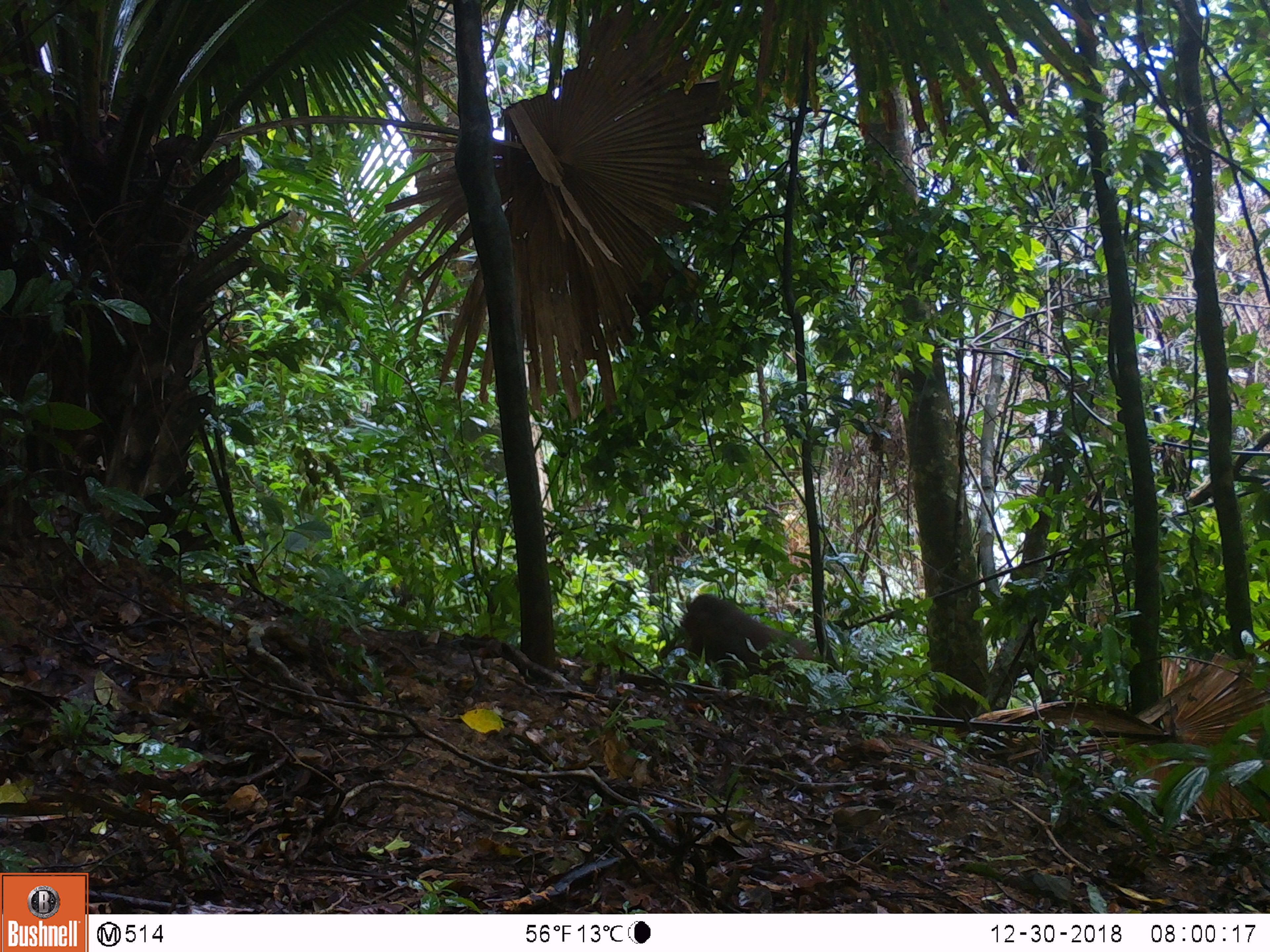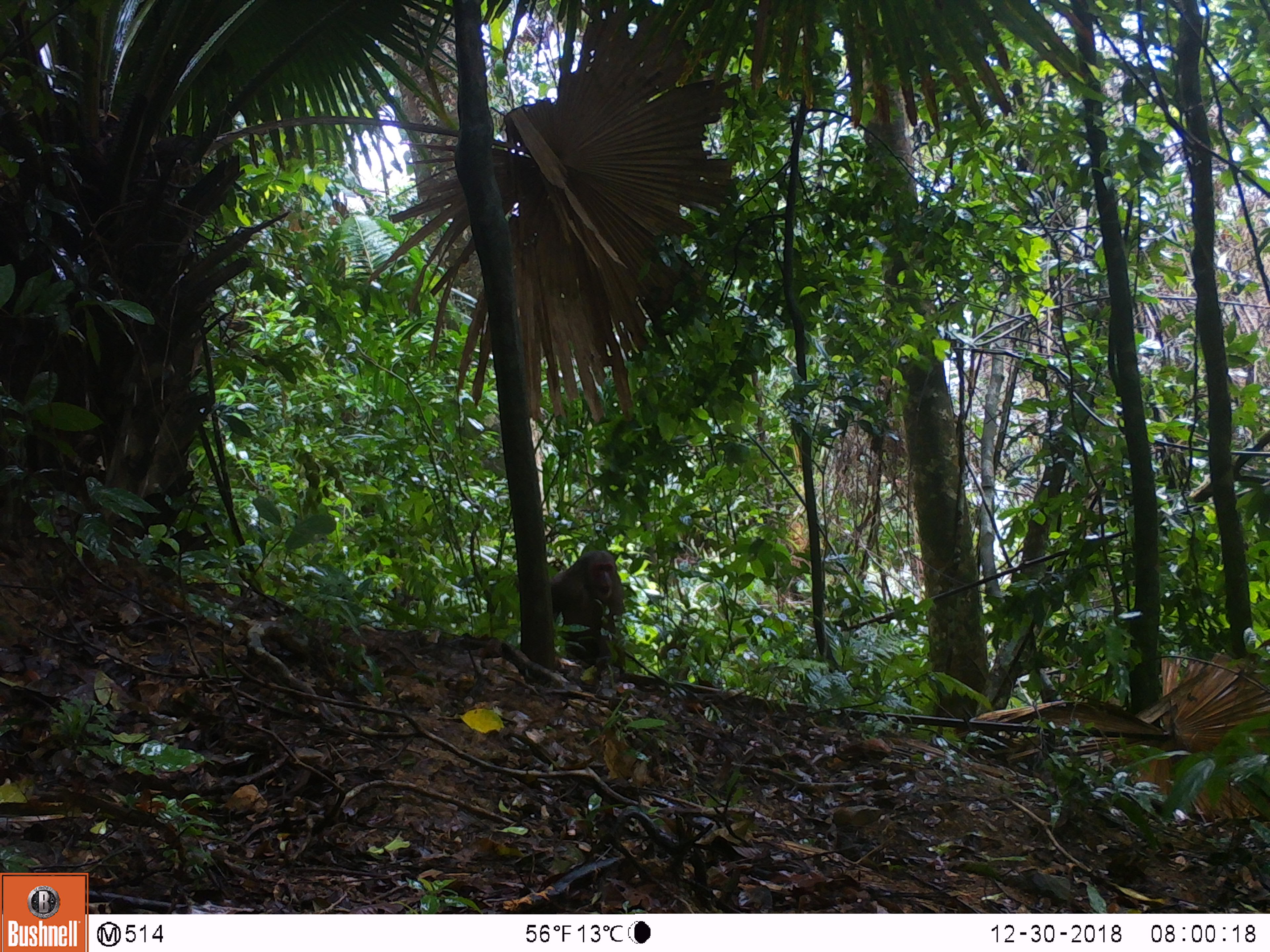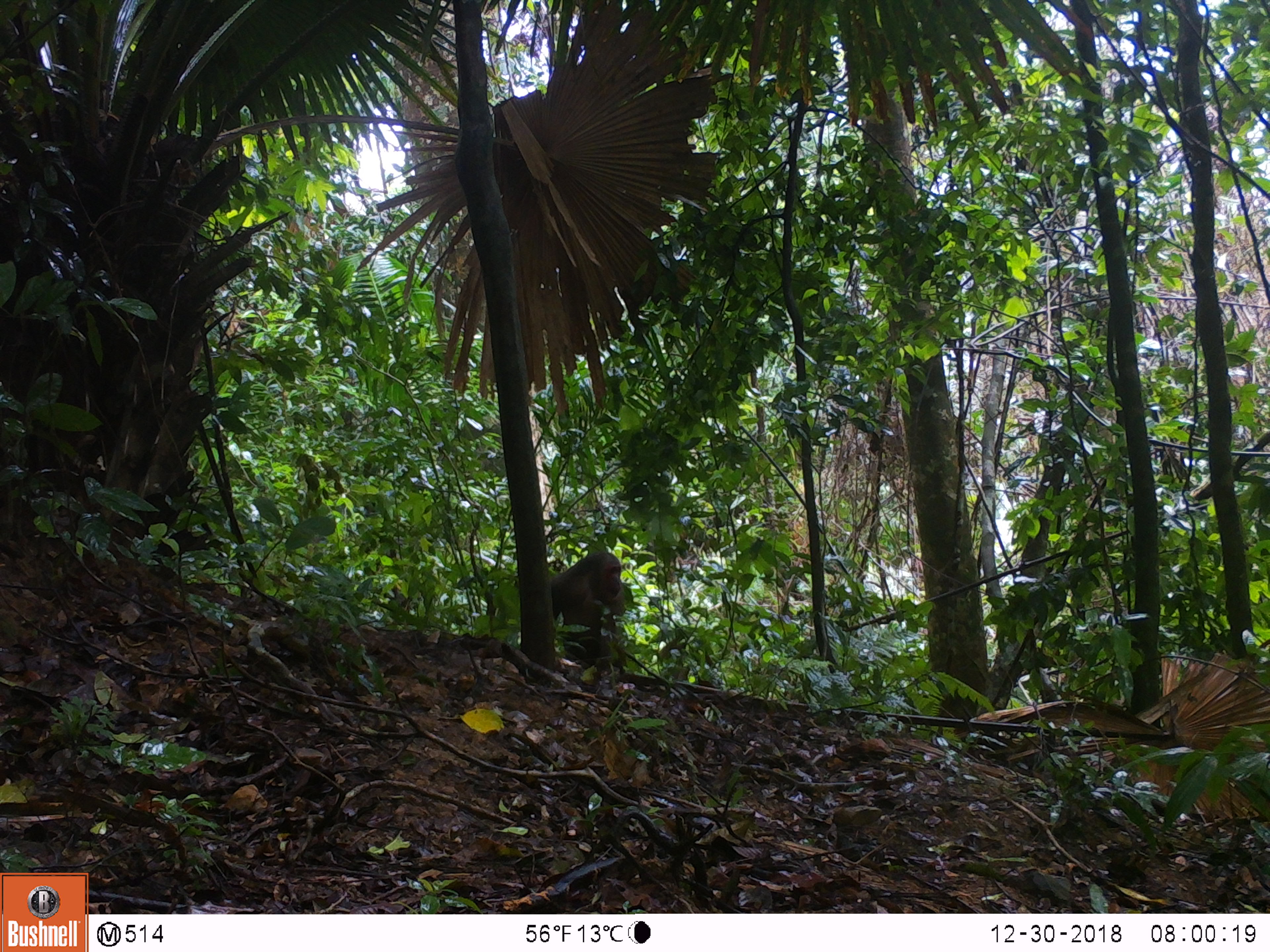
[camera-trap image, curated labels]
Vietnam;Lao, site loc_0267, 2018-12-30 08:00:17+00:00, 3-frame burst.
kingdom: Animalia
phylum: Chordata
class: Mammalia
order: Primates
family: Cercopithecidae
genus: Macaca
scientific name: Macaca arctoides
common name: stump-tailed macaque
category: stump tailed macaque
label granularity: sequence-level